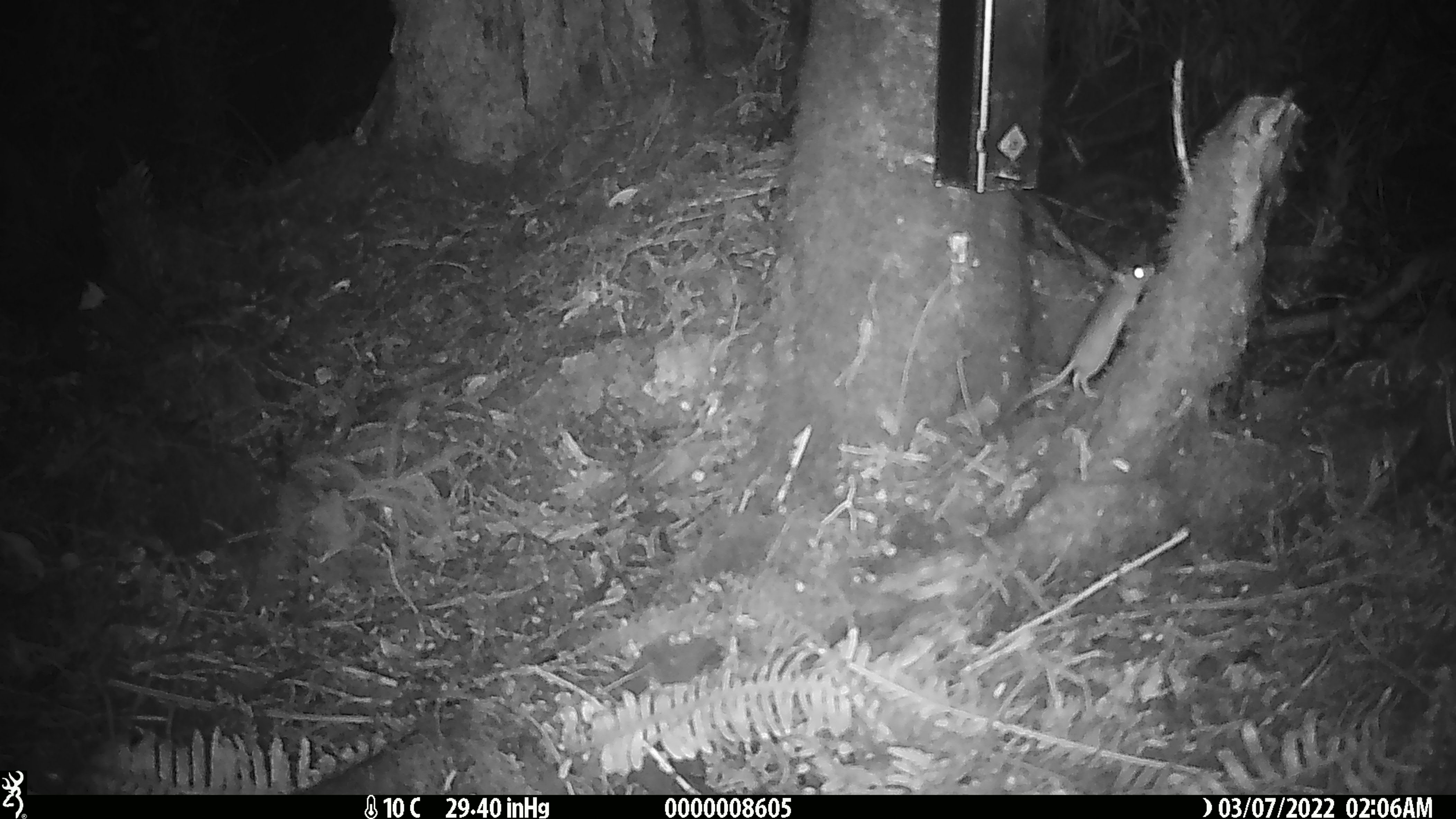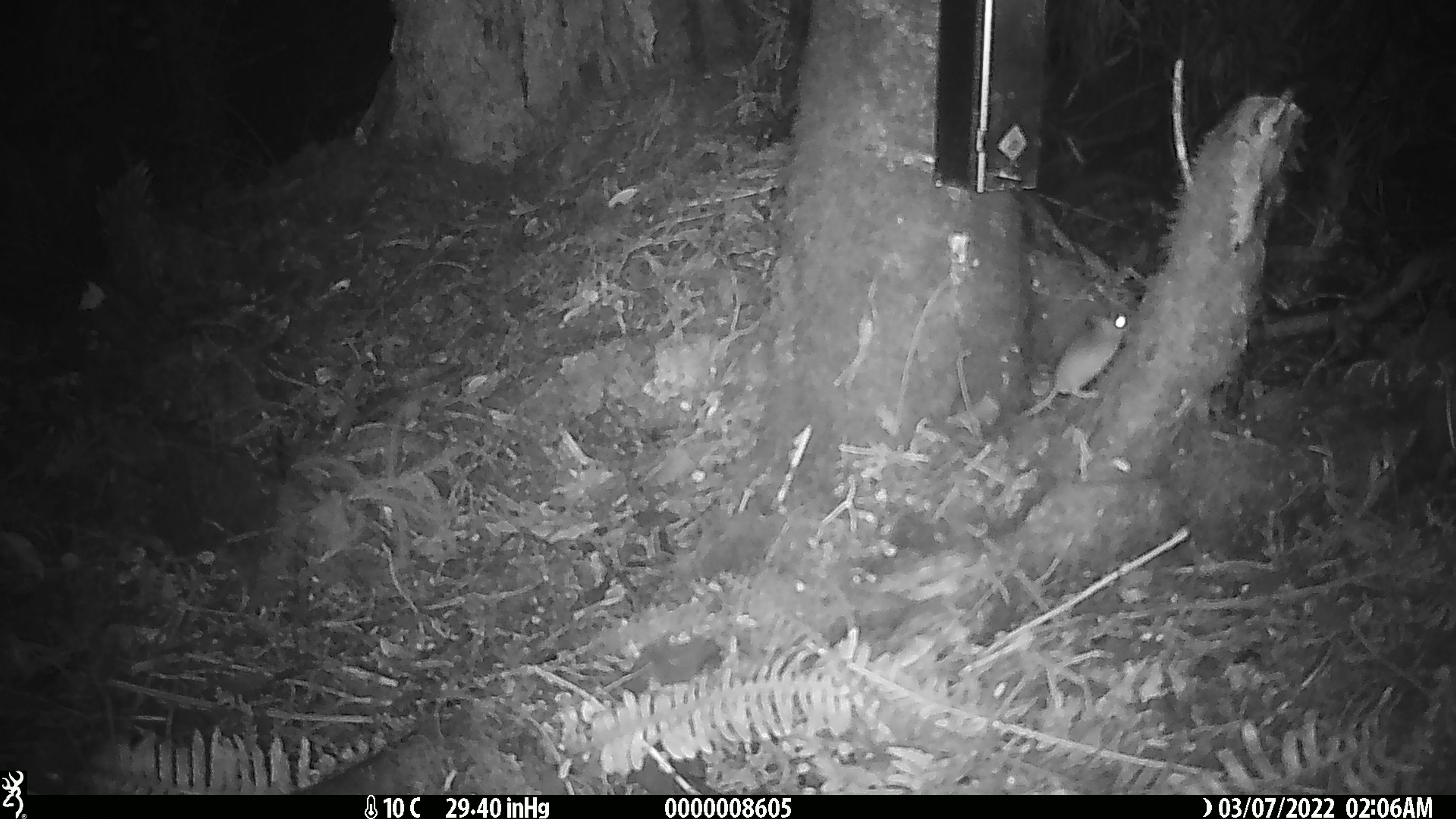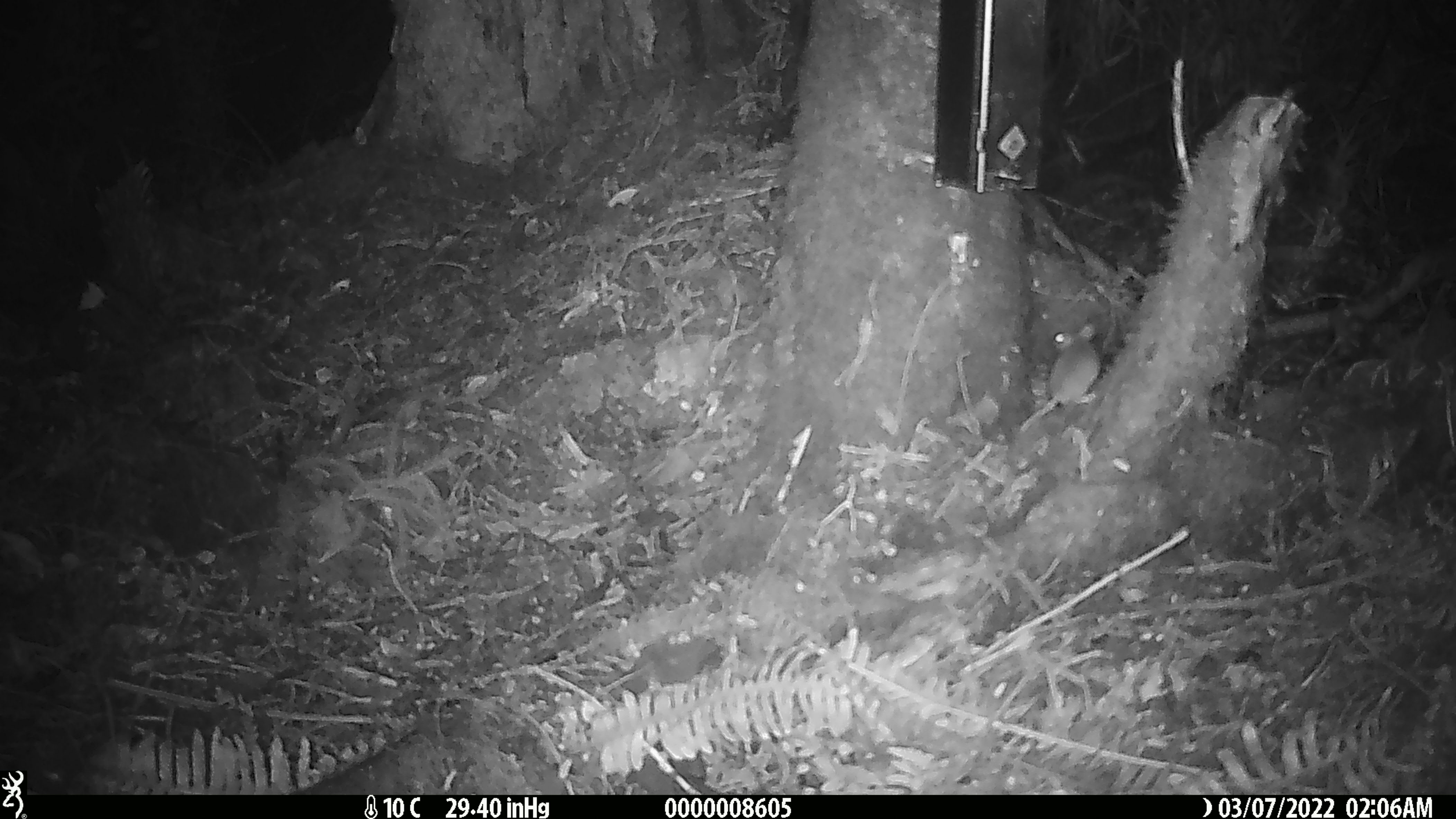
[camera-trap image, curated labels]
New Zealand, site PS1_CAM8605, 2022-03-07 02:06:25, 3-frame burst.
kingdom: Animalia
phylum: Chordata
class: Mammalia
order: Rodentia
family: Muridae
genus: Mus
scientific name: Mus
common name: mouse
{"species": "mouse (Mus)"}